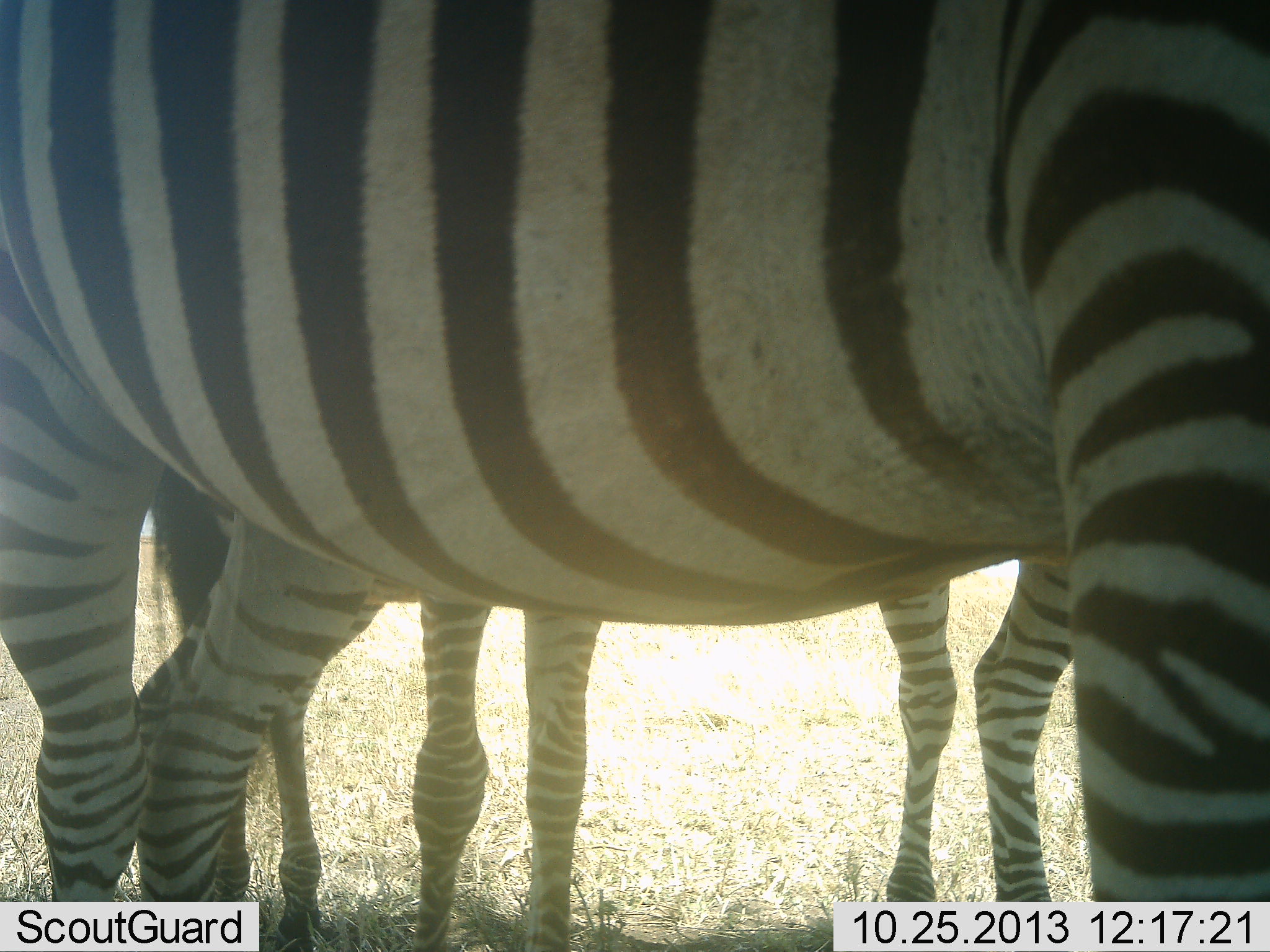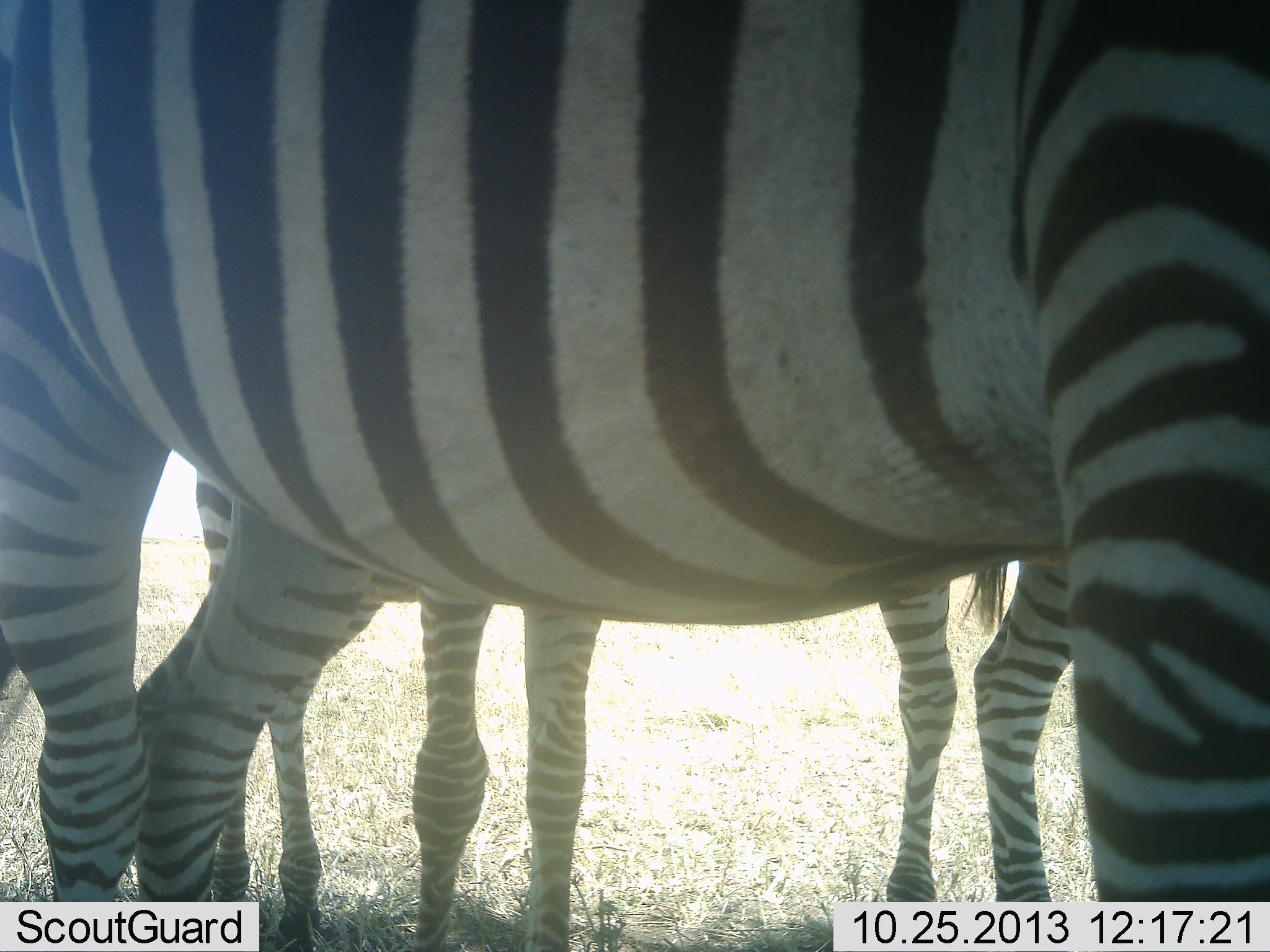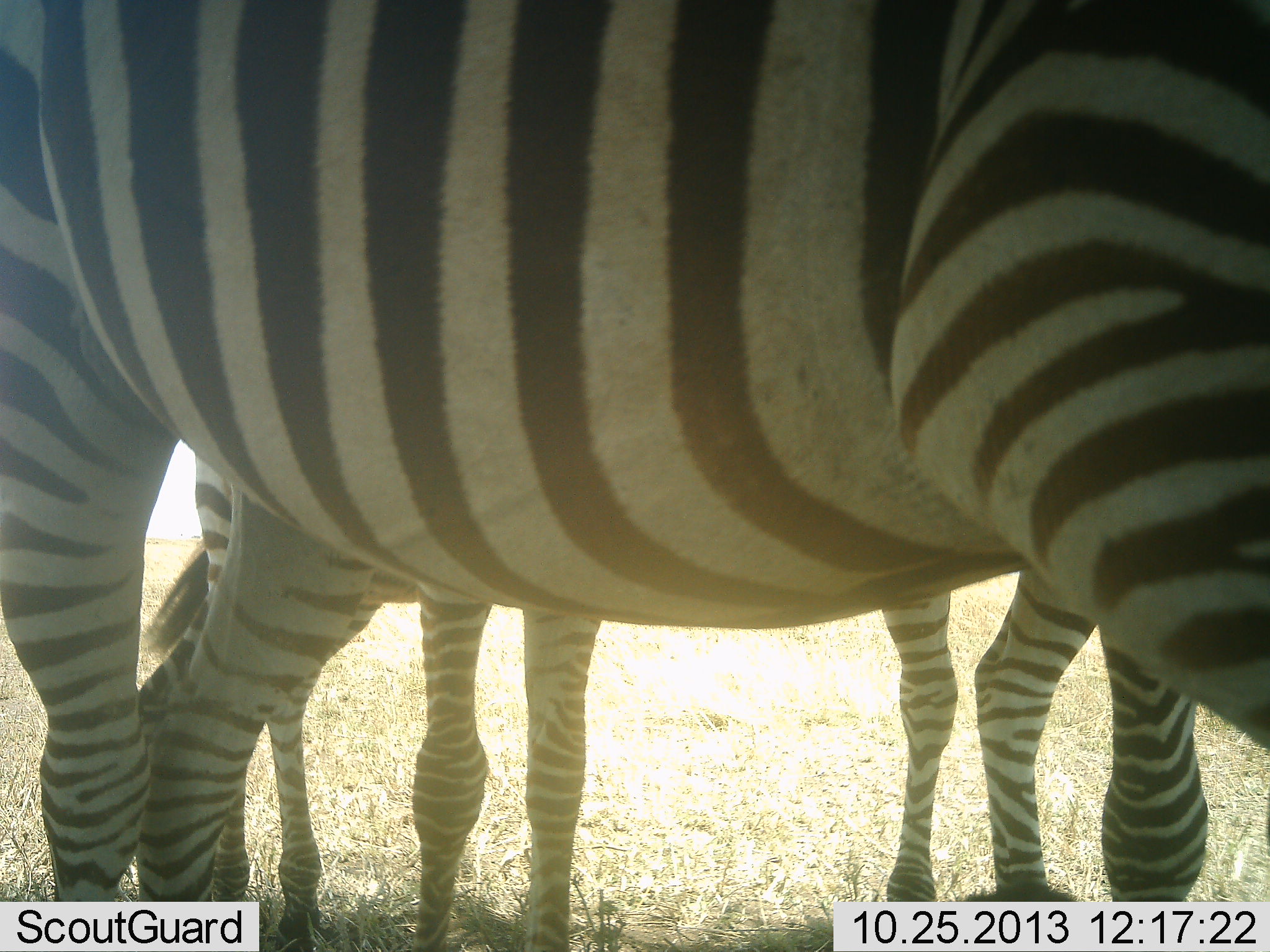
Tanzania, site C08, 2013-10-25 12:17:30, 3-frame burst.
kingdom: Animalia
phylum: Chordata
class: Mammalia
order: Perissodactyla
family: Equidae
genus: Equus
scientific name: Equus quagga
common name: plains zebra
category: zebra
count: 3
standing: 100%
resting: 0%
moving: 10%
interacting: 10%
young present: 10%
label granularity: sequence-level